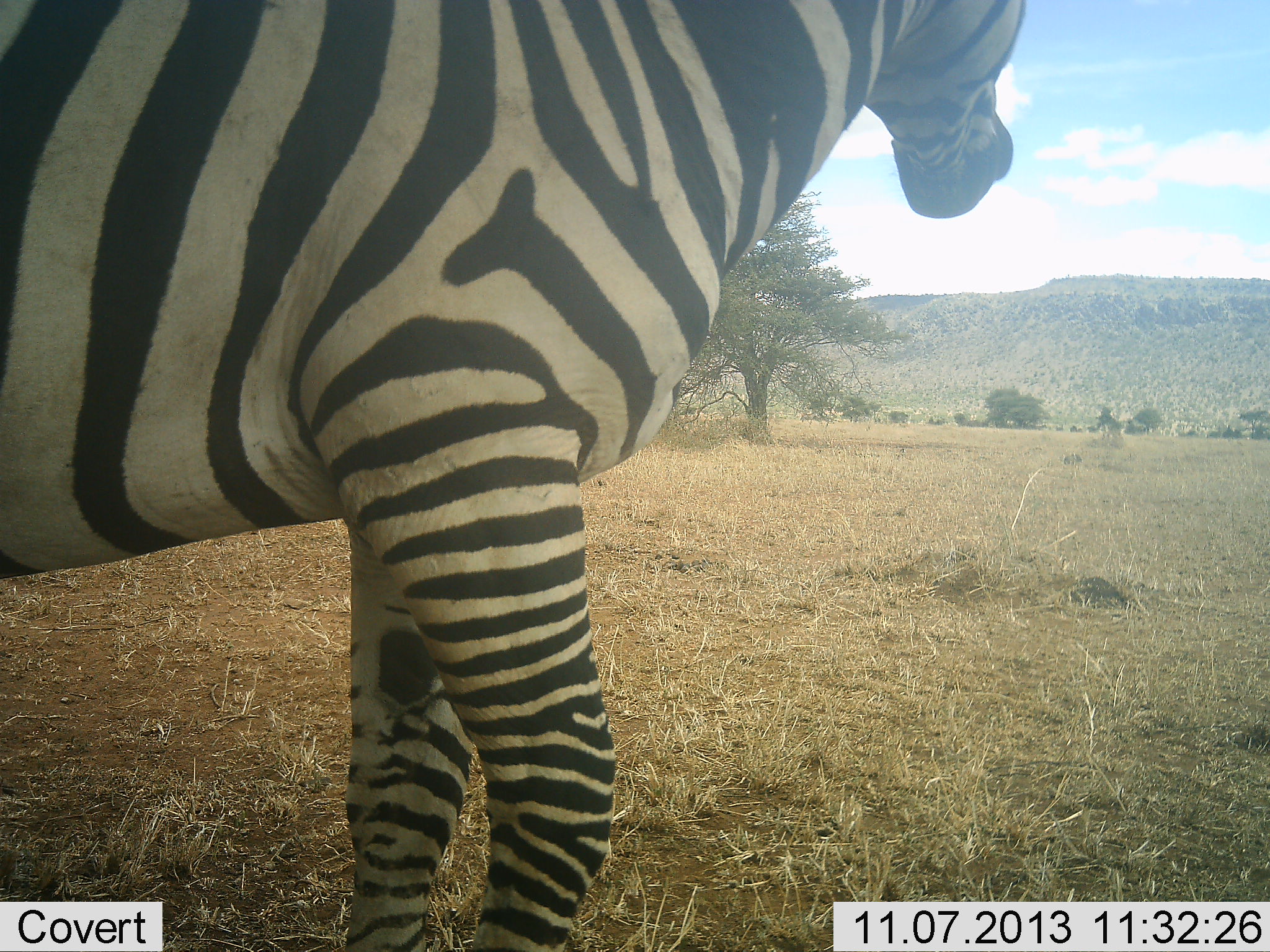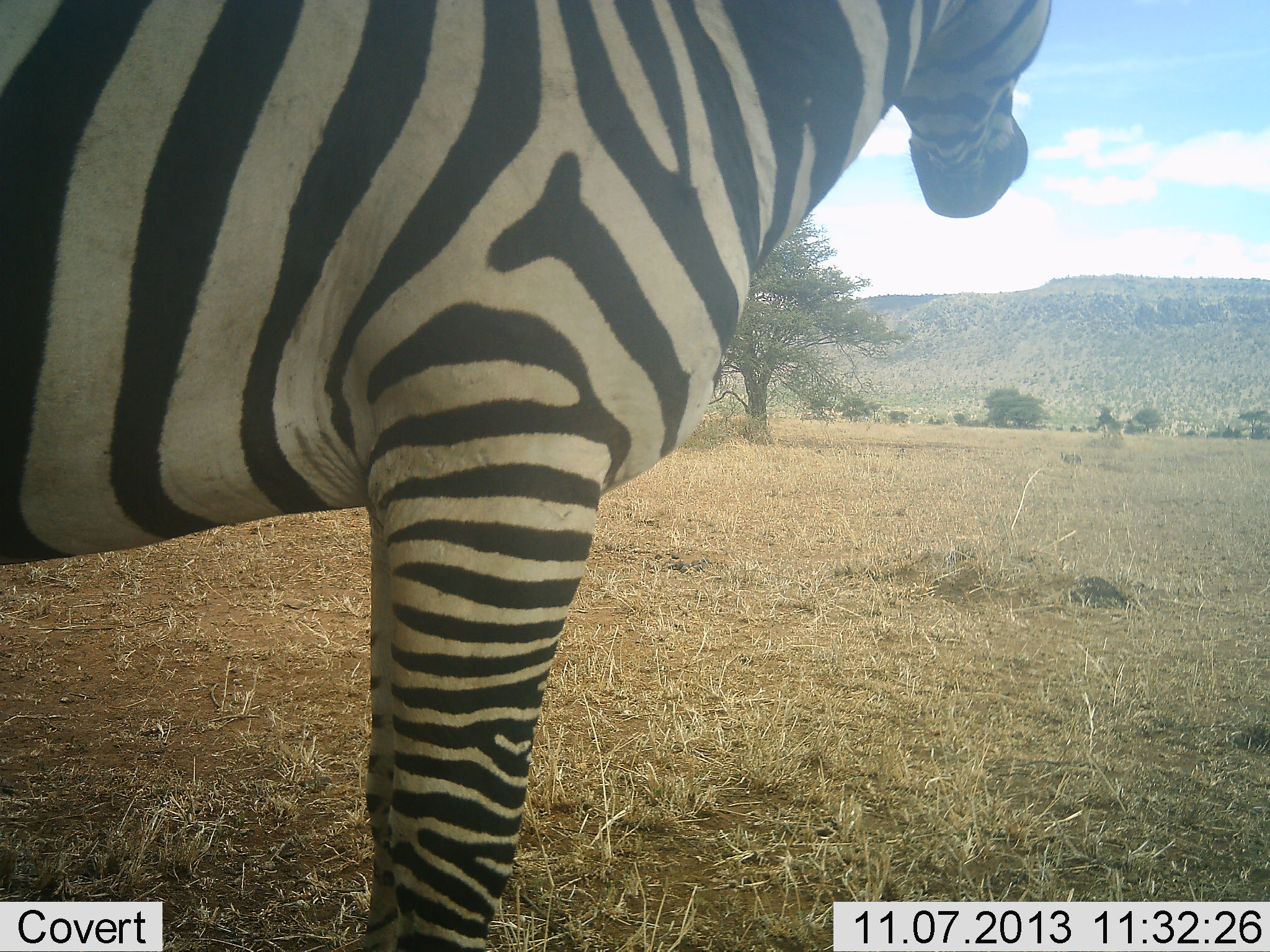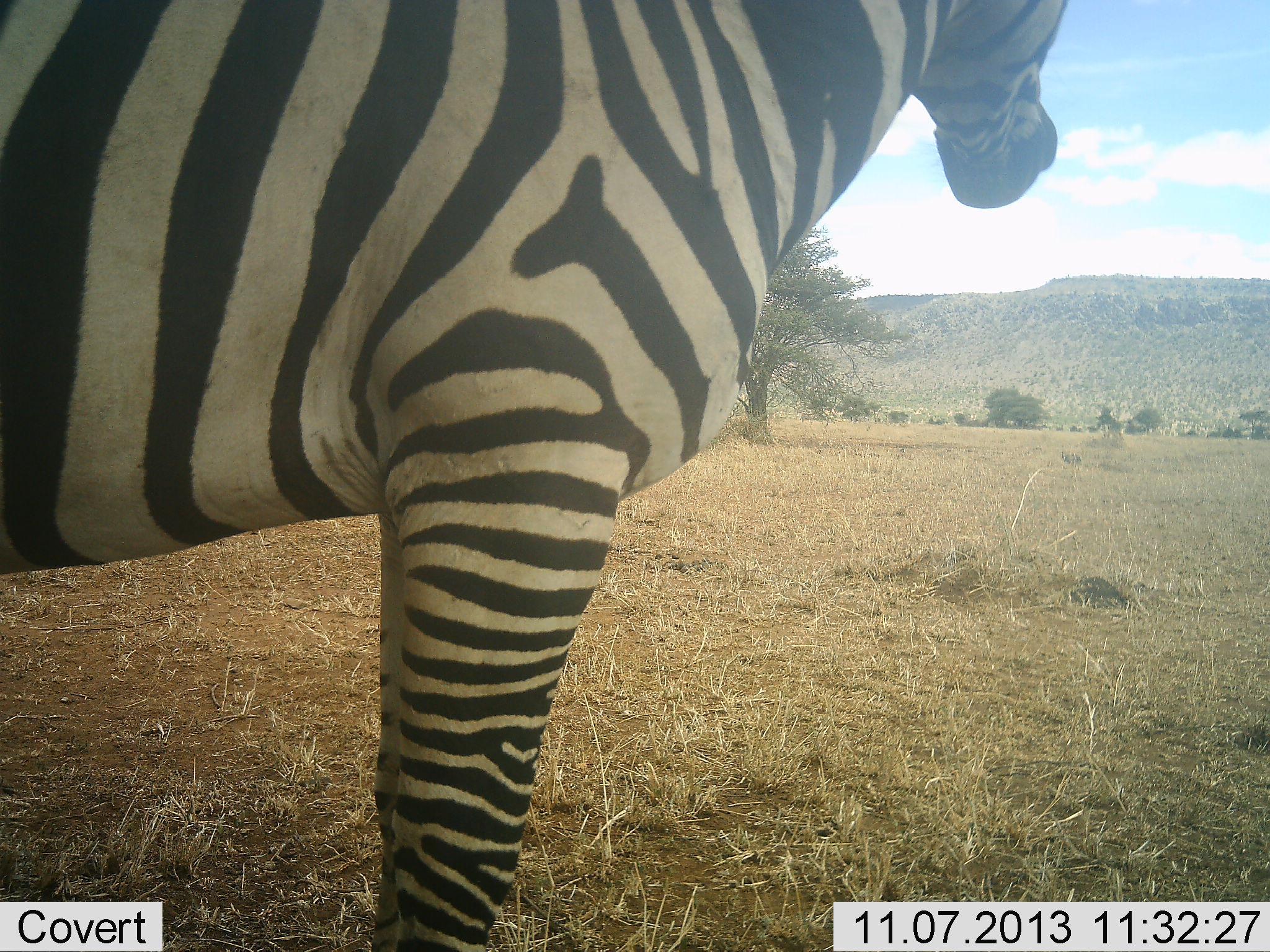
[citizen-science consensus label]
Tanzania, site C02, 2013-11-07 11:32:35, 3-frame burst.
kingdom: Animalia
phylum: Chordata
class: Mammalia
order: Perissodactyla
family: Equidae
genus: Equus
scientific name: Equus quagga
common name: plains zebra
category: zebra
Zebra (plains zebra) (Equus quagga), count 1. Behavior (volunteer vote fractions): standing 100%, resting 0%, moving 0%, interacting 0%. Young present (vote fraction): 0%. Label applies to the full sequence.